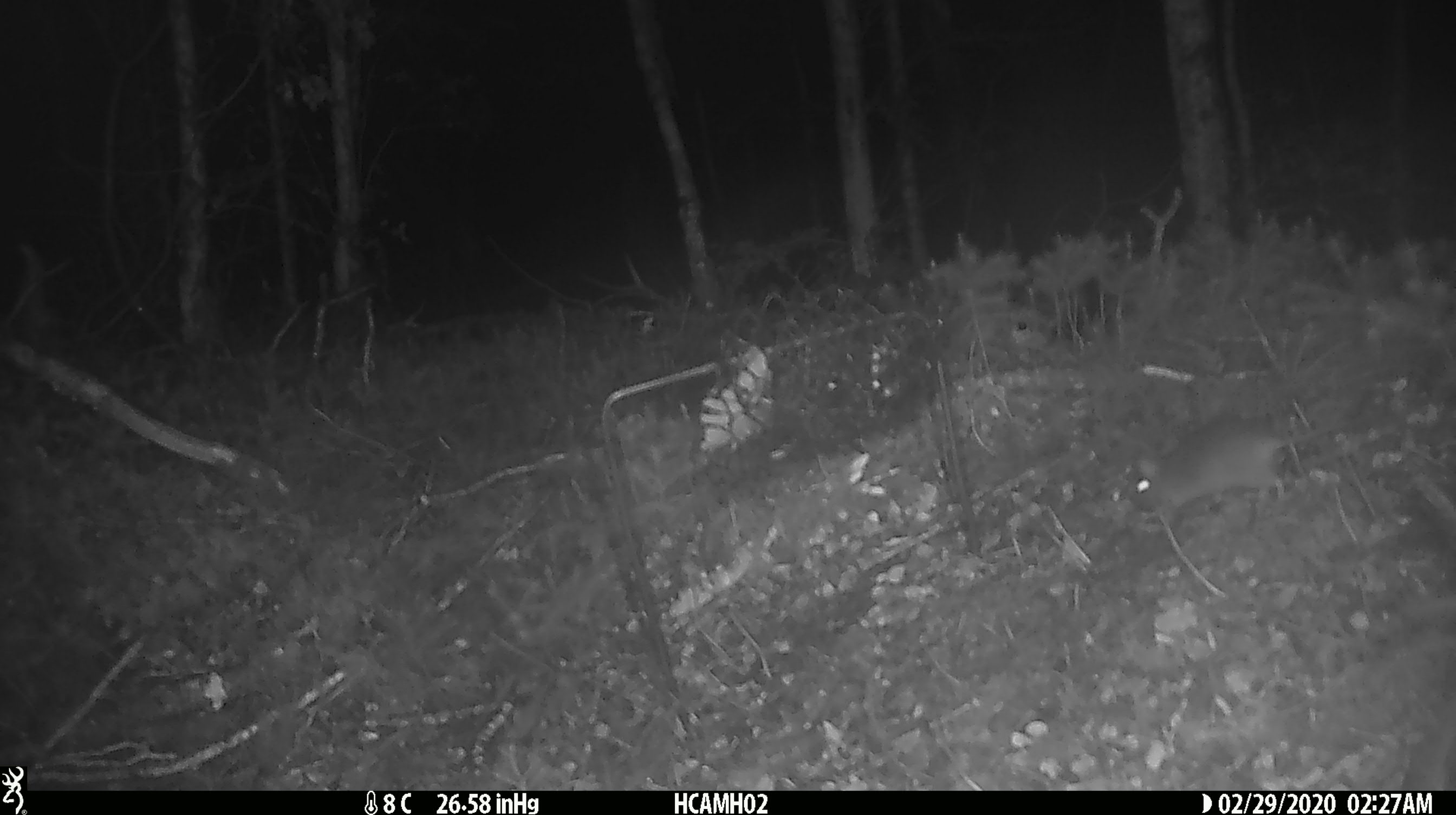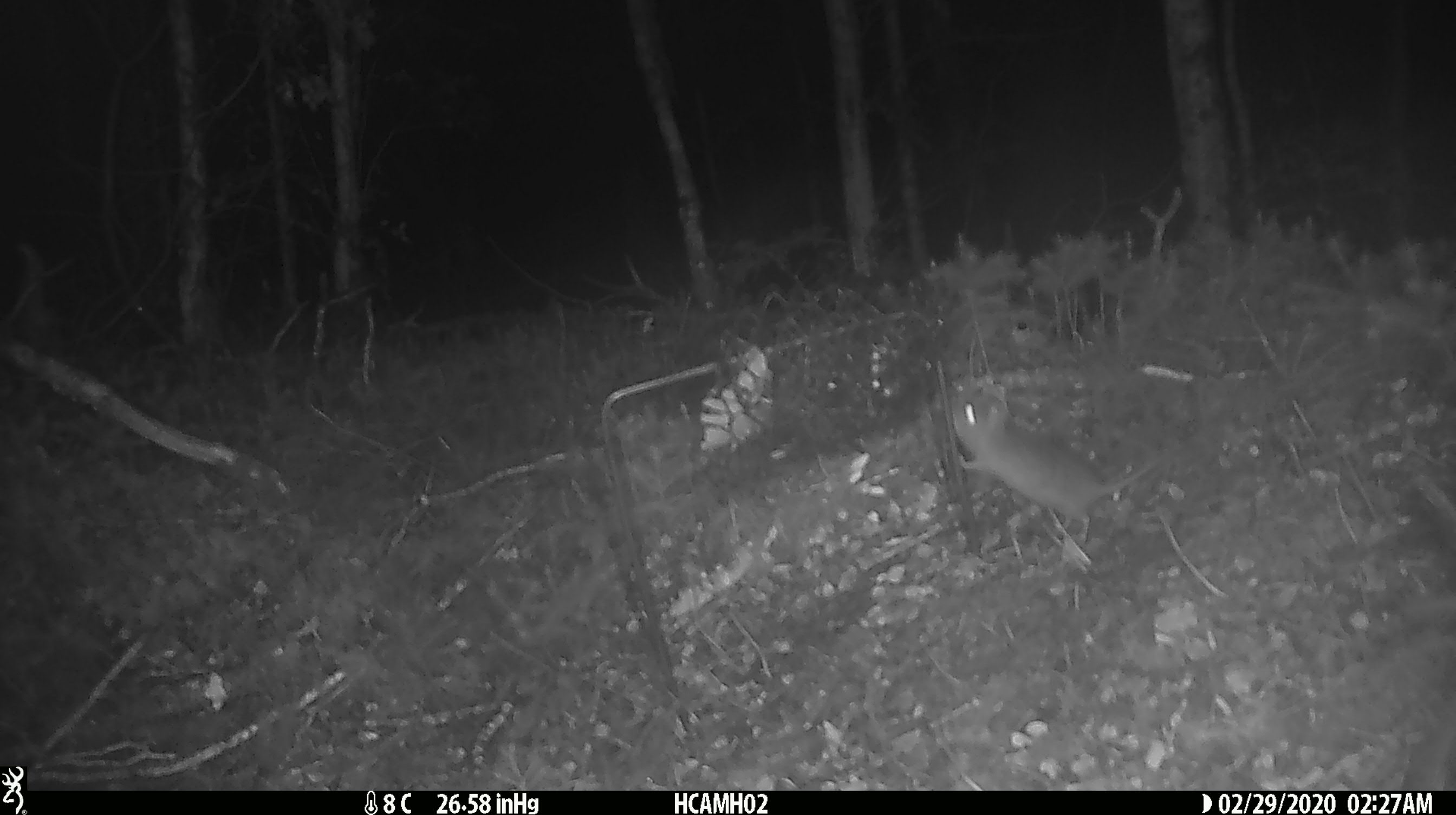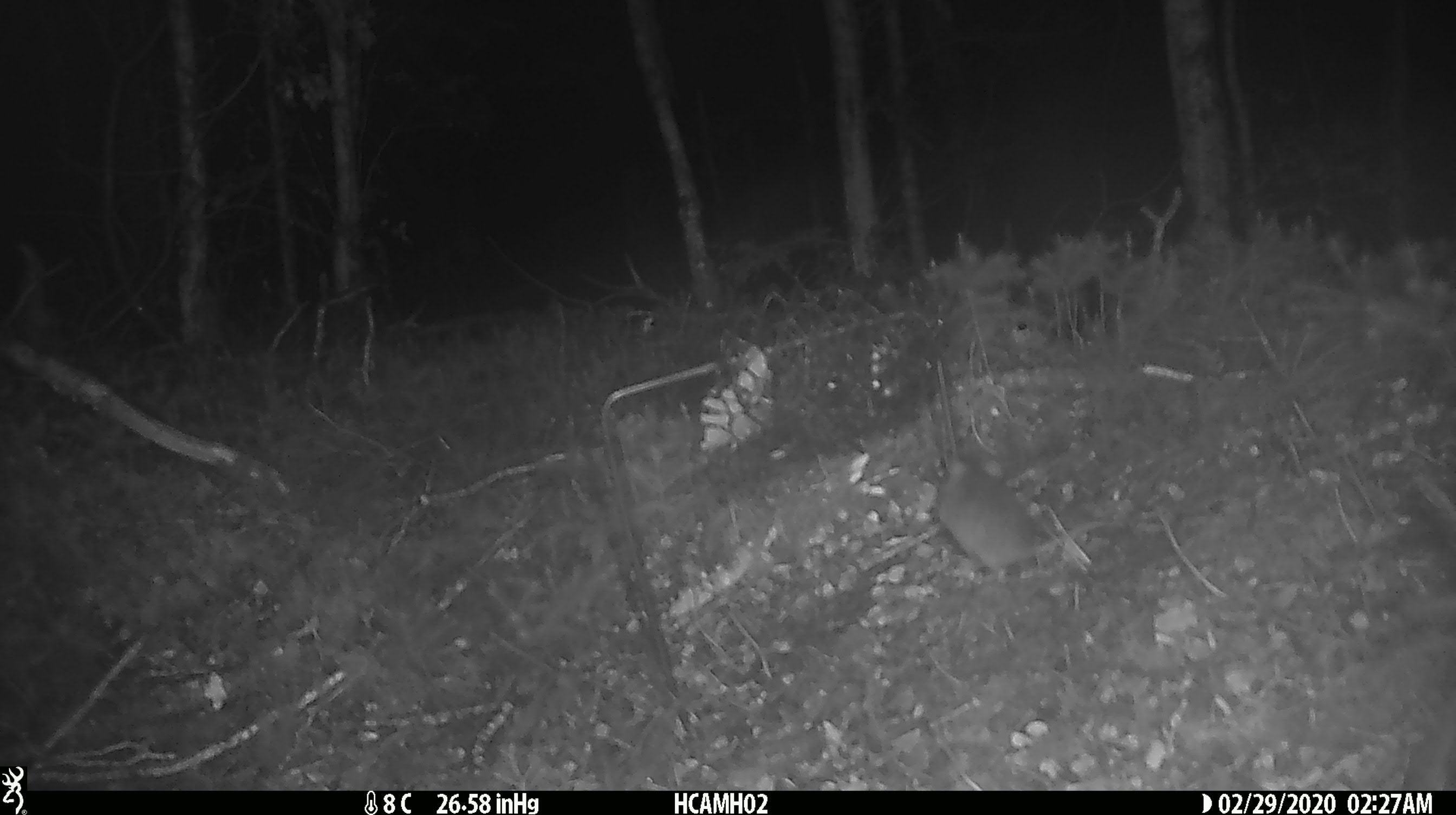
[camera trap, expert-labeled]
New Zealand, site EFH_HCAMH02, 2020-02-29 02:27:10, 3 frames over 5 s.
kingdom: Animalia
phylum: Chordata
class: Mammalia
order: Rodentia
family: Muridae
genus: Mus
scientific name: Mus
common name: mouse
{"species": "mouse (Mus)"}